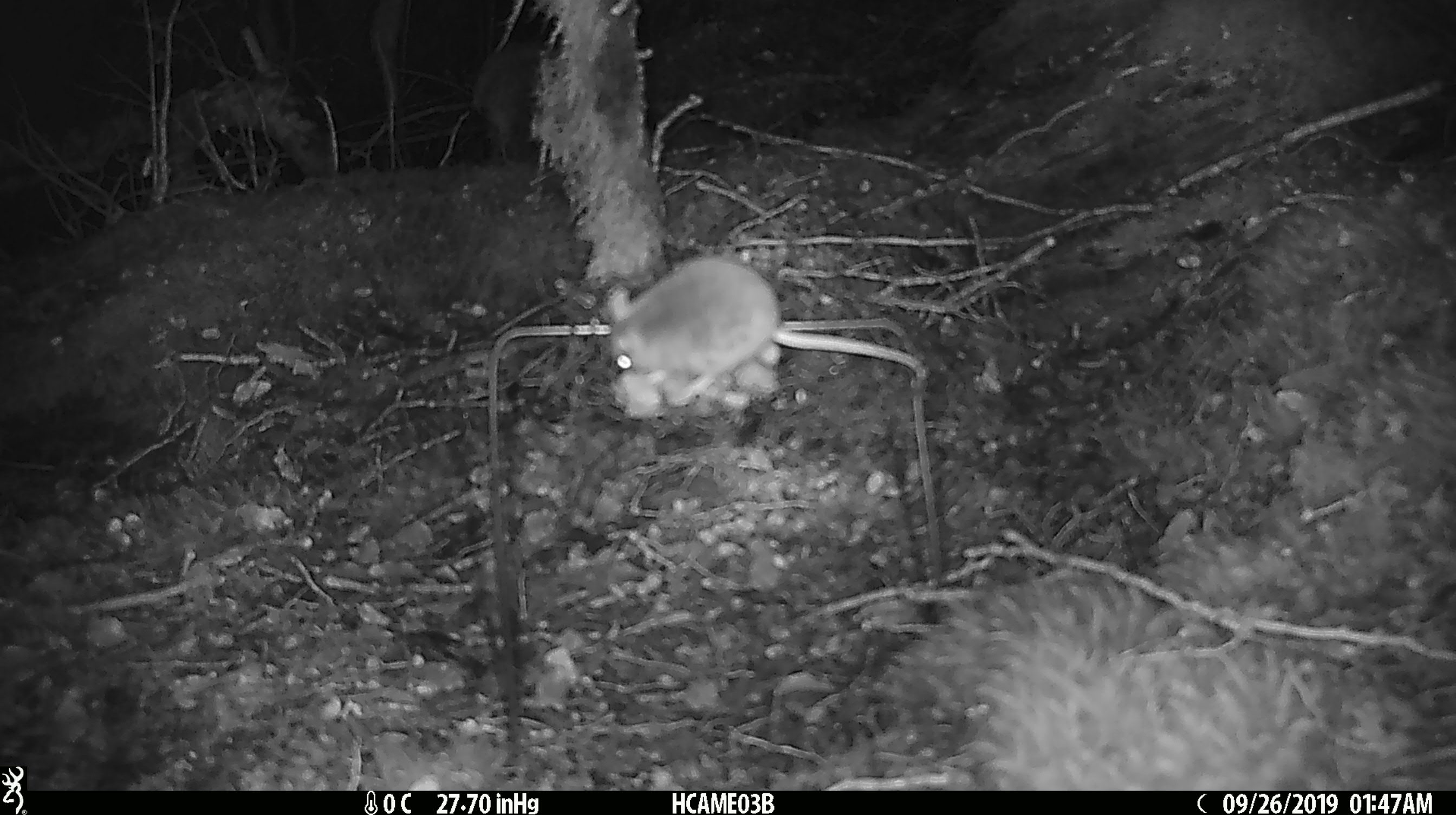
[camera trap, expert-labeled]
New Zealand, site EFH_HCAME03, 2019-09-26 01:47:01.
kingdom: Animalia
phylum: Chordata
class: Mammalia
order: Rodentia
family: Muridae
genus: Mus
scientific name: Mus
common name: mouse